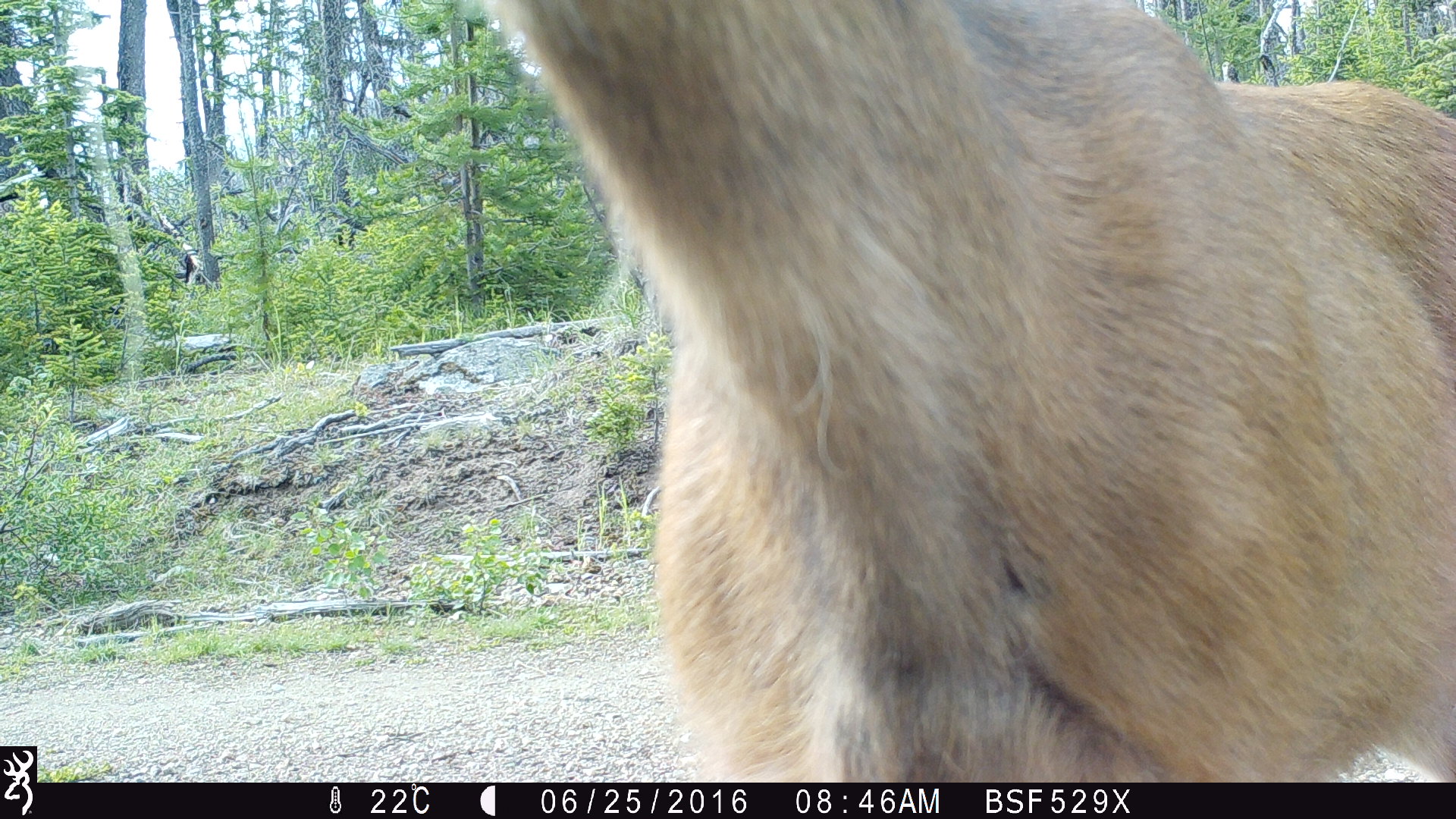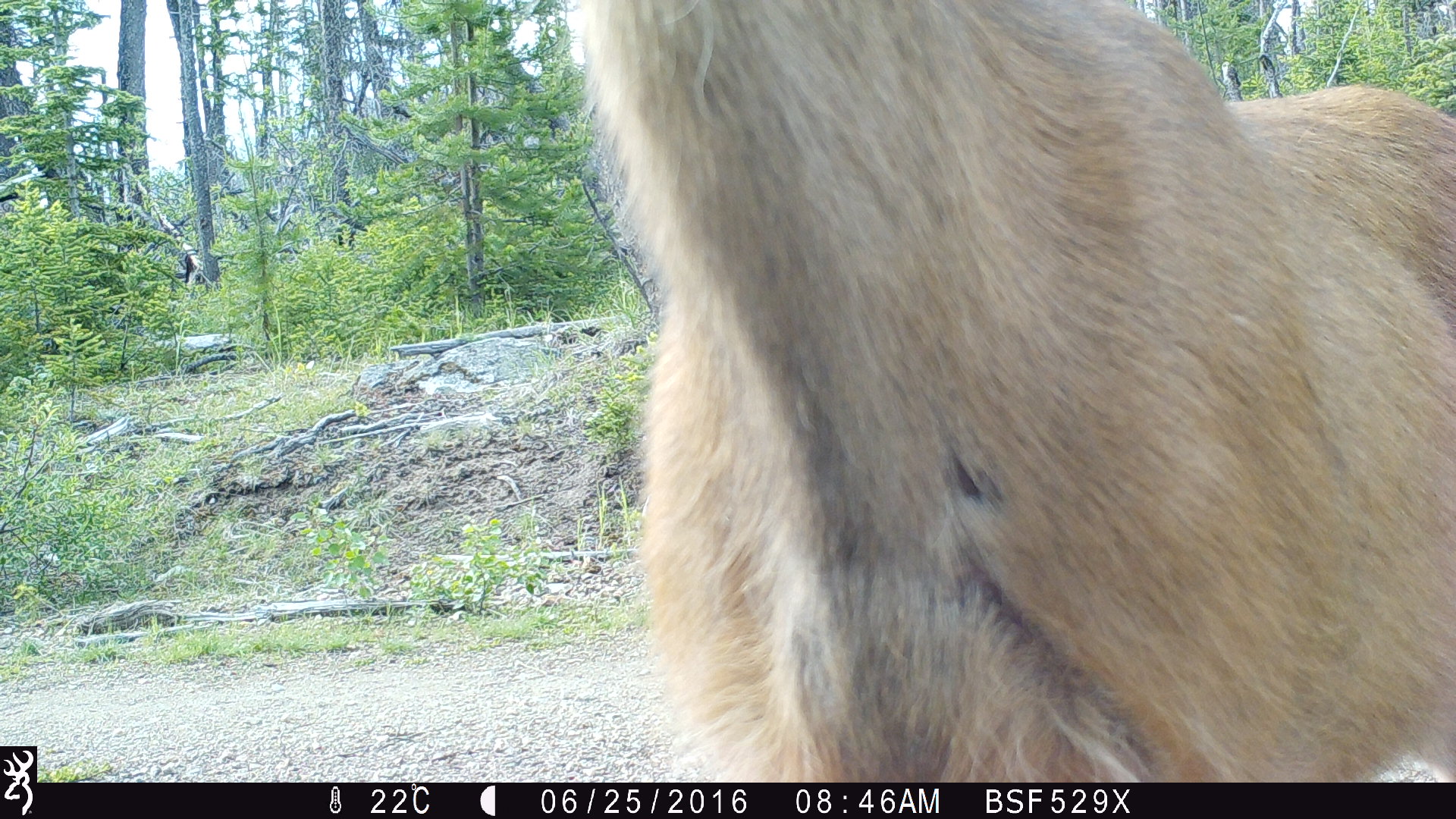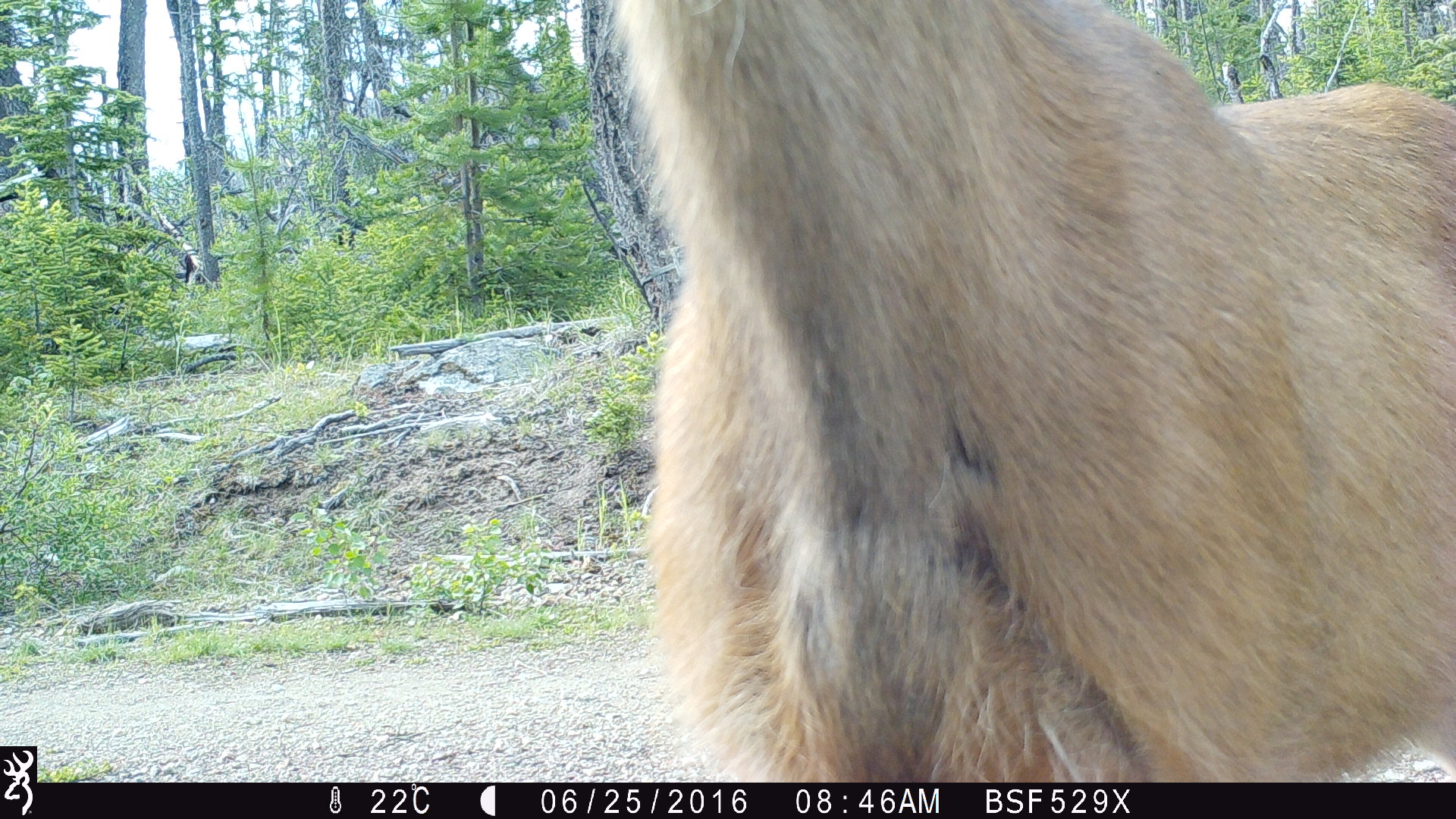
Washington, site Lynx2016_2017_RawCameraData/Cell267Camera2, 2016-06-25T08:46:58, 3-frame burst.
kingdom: Animalia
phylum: Chordata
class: Mammalia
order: Artiodactyla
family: Cervidae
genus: Odocoileus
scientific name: Odocoileus hemionus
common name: mule deer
Odocoileus hemionus (mule deer). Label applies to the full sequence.